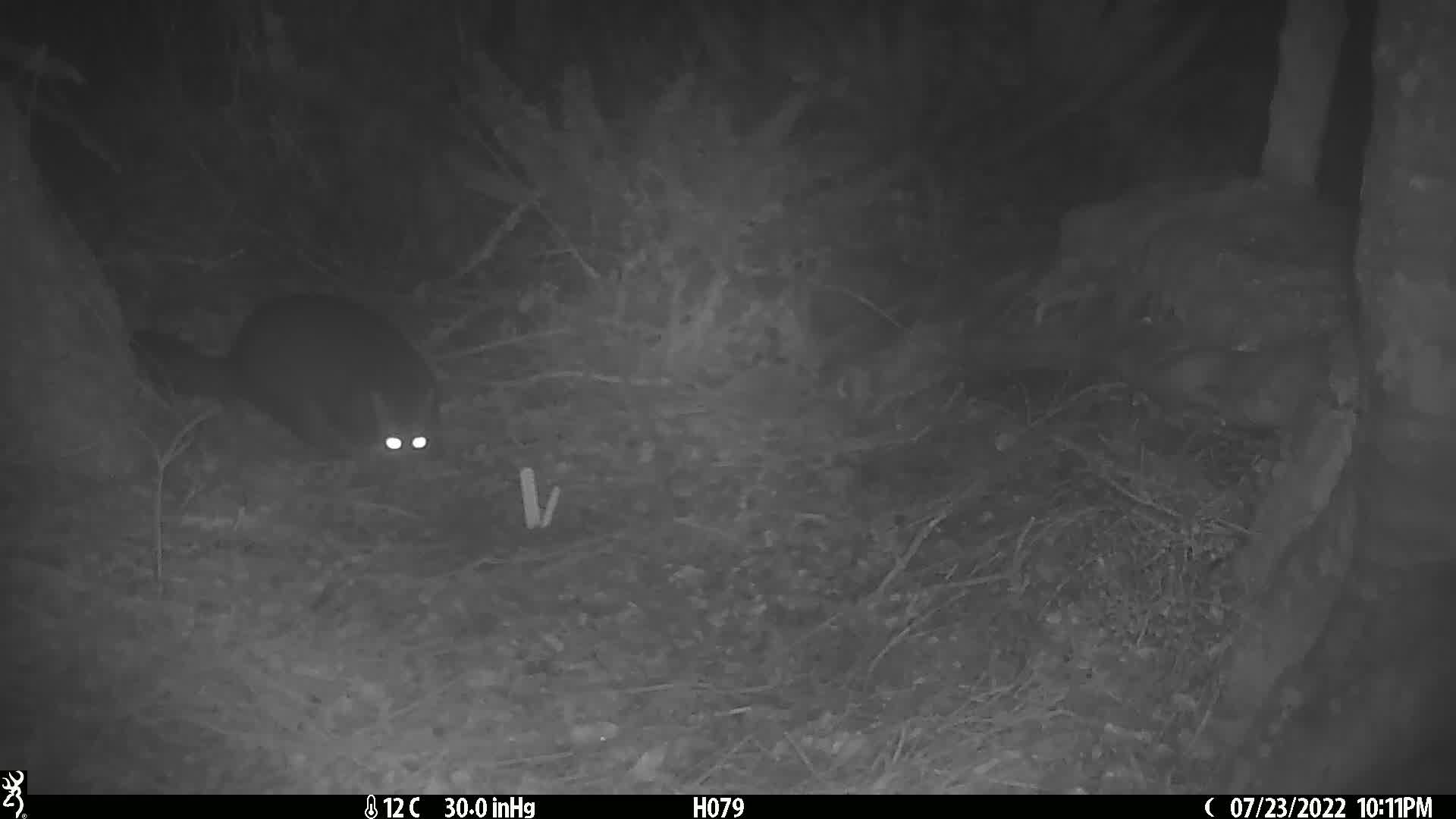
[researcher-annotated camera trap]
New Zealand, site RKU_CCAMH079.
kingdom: Animalia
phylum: Chordata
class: Mammalia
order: Diprotodontia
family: Phalangeridae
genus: Trichosurus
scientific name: Trichosurus vulpecula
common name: common brushtail possum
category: possum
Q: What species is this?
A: Possum (common brushtail possum) (Trichosurus vulpecula).